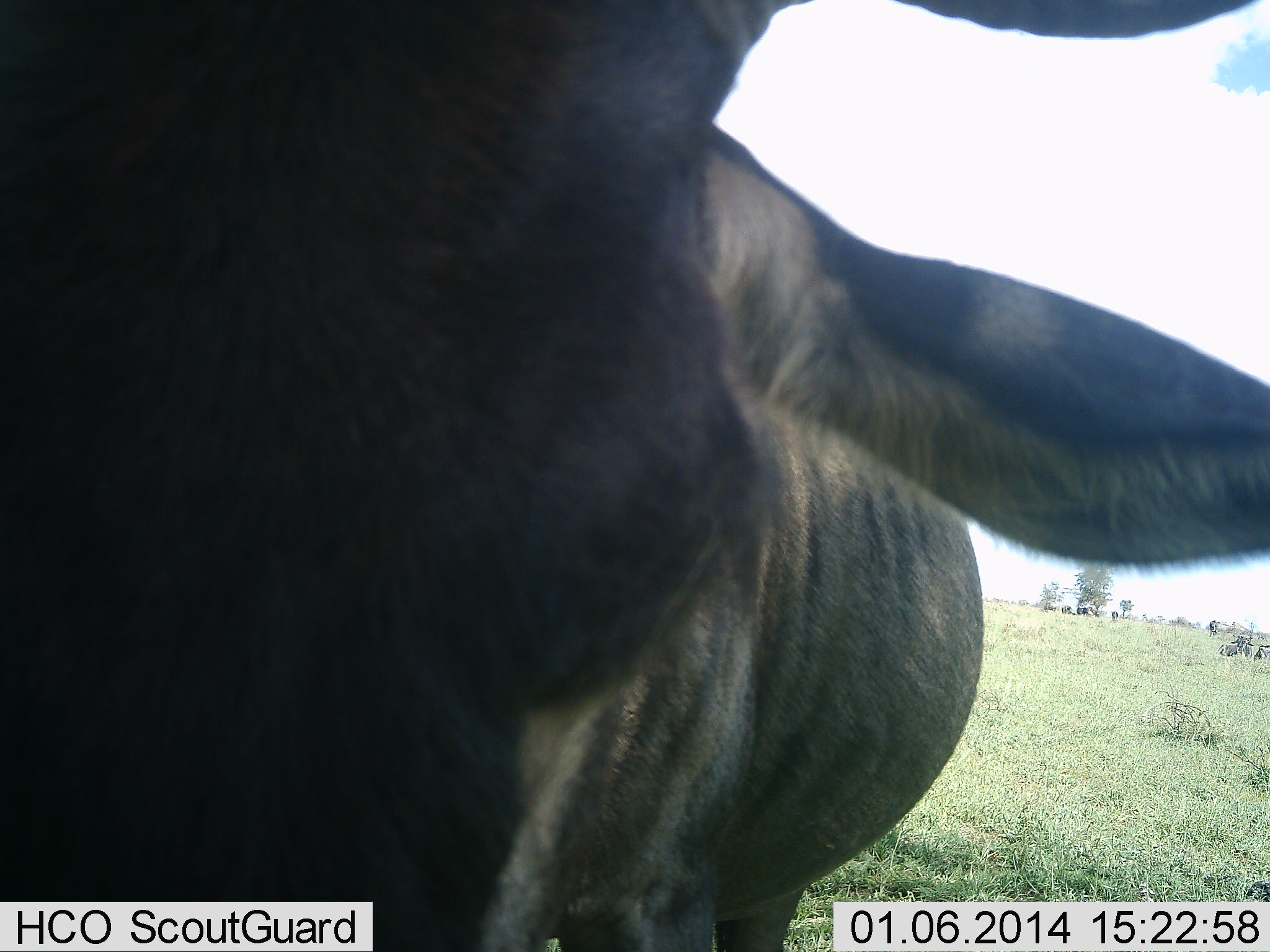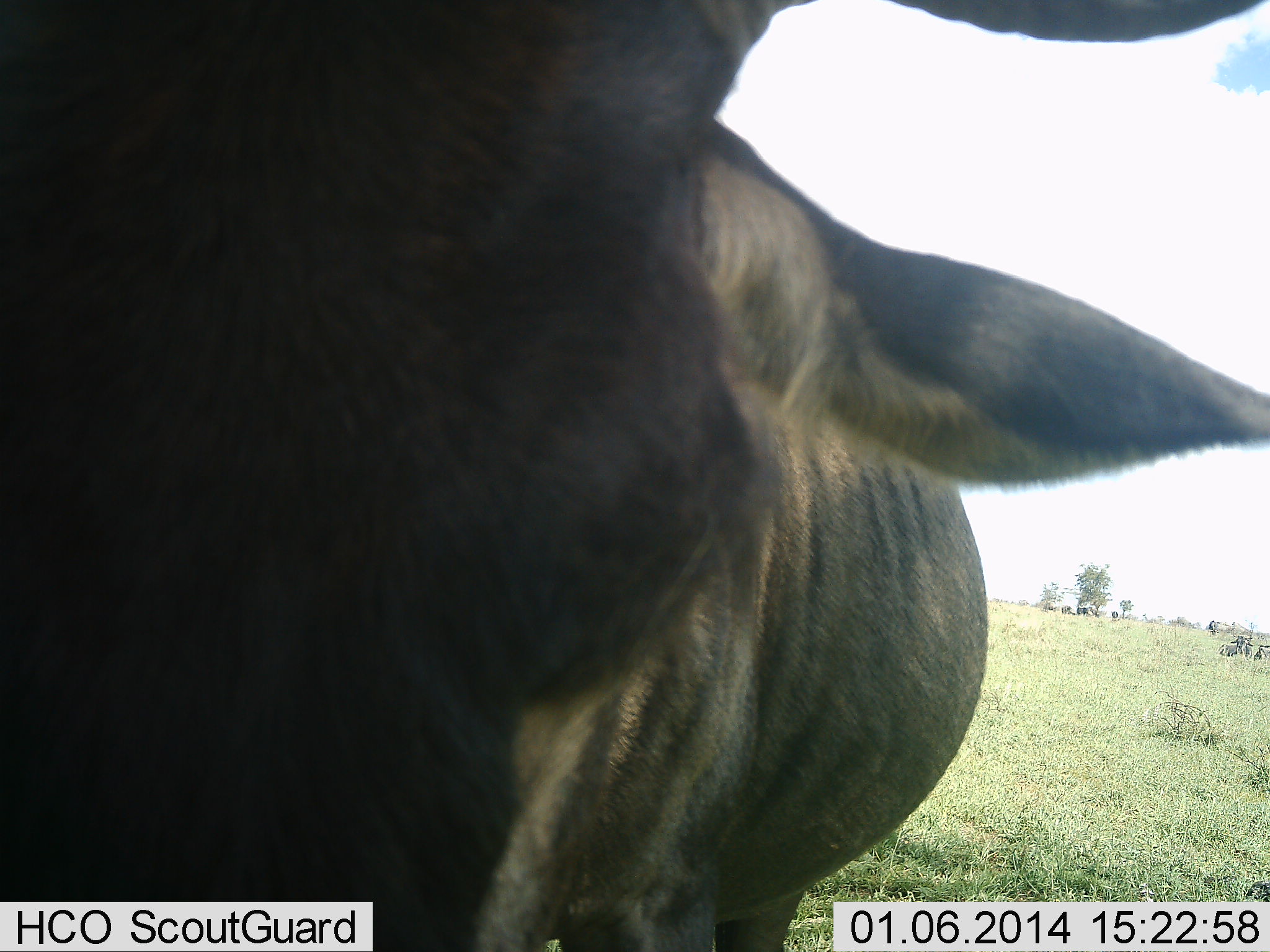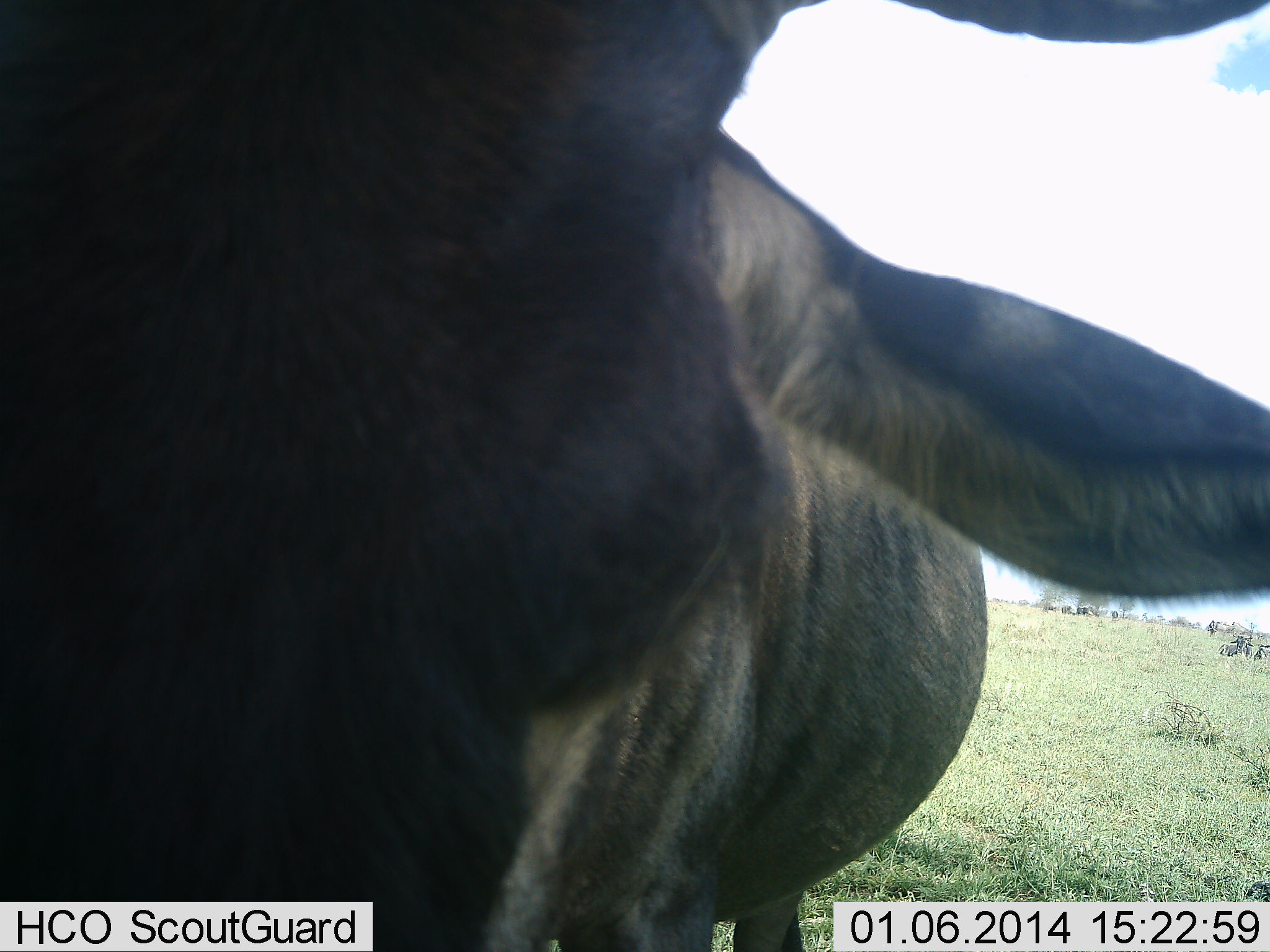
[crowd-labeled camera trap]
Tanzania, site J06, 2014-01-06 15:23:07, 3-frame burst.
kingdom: Animalia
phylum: Chordata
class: Mammalia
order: Artiodactyla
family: Bovidae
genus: Connochaetes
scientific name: Connochaetes taurinus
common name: blue wildebeest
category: wildebeest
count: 1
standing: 90%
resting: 20%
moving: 0%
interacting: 20%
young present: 0%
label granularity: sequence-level